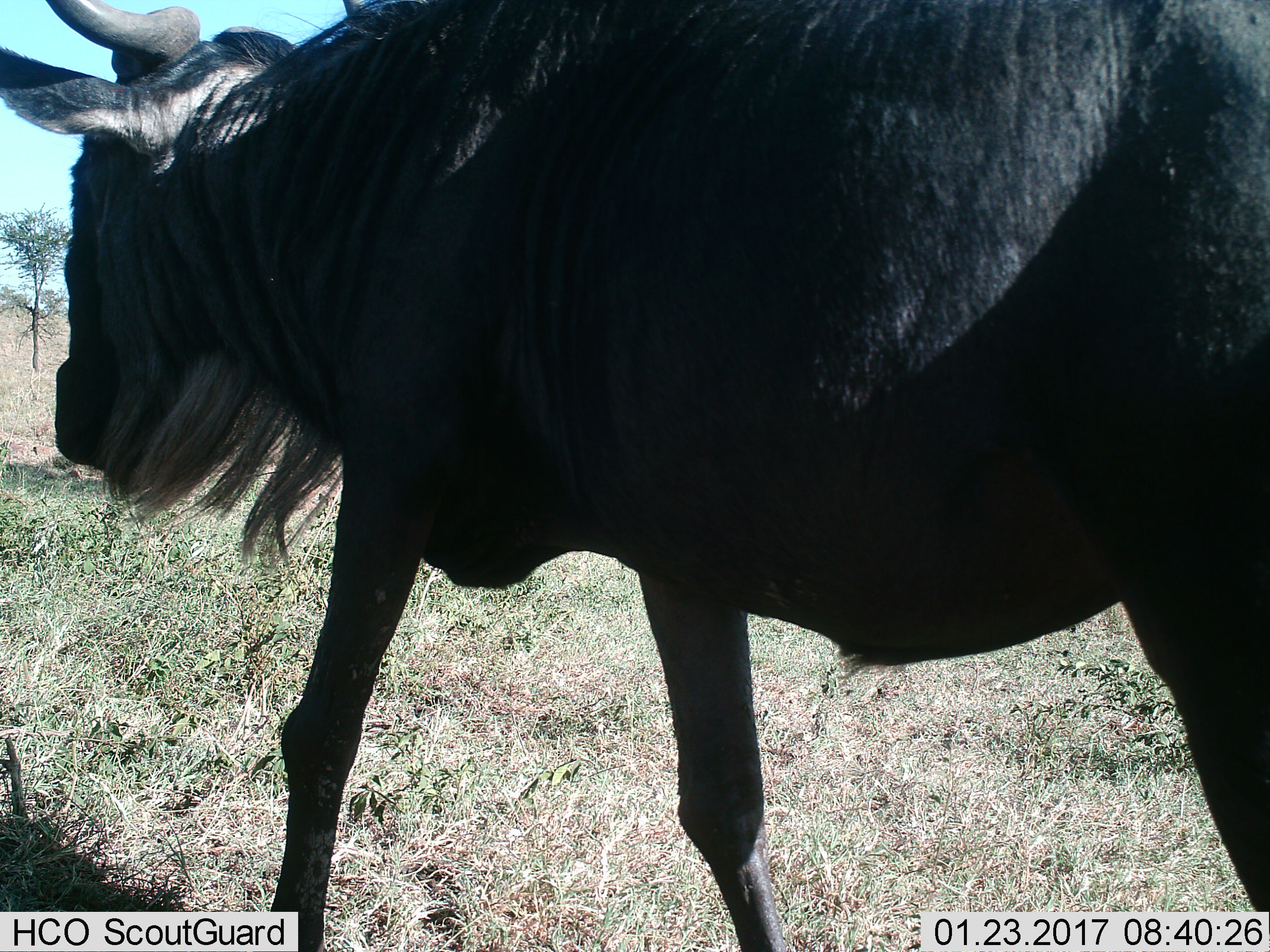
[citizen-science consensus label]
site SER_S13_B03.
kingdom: Animalia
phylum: Chordata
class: Mammalia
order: Artiodactyla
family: Bovidae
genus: Connochaetes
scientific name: Connochaetes taurinus taurinus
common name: blue wildebeest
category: wildebeestblue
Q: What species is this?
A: Wildebeestblue (blue wildebeest) (Connochaetes taurinus taurinus).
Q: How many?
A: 1.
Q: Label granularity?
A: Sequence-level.